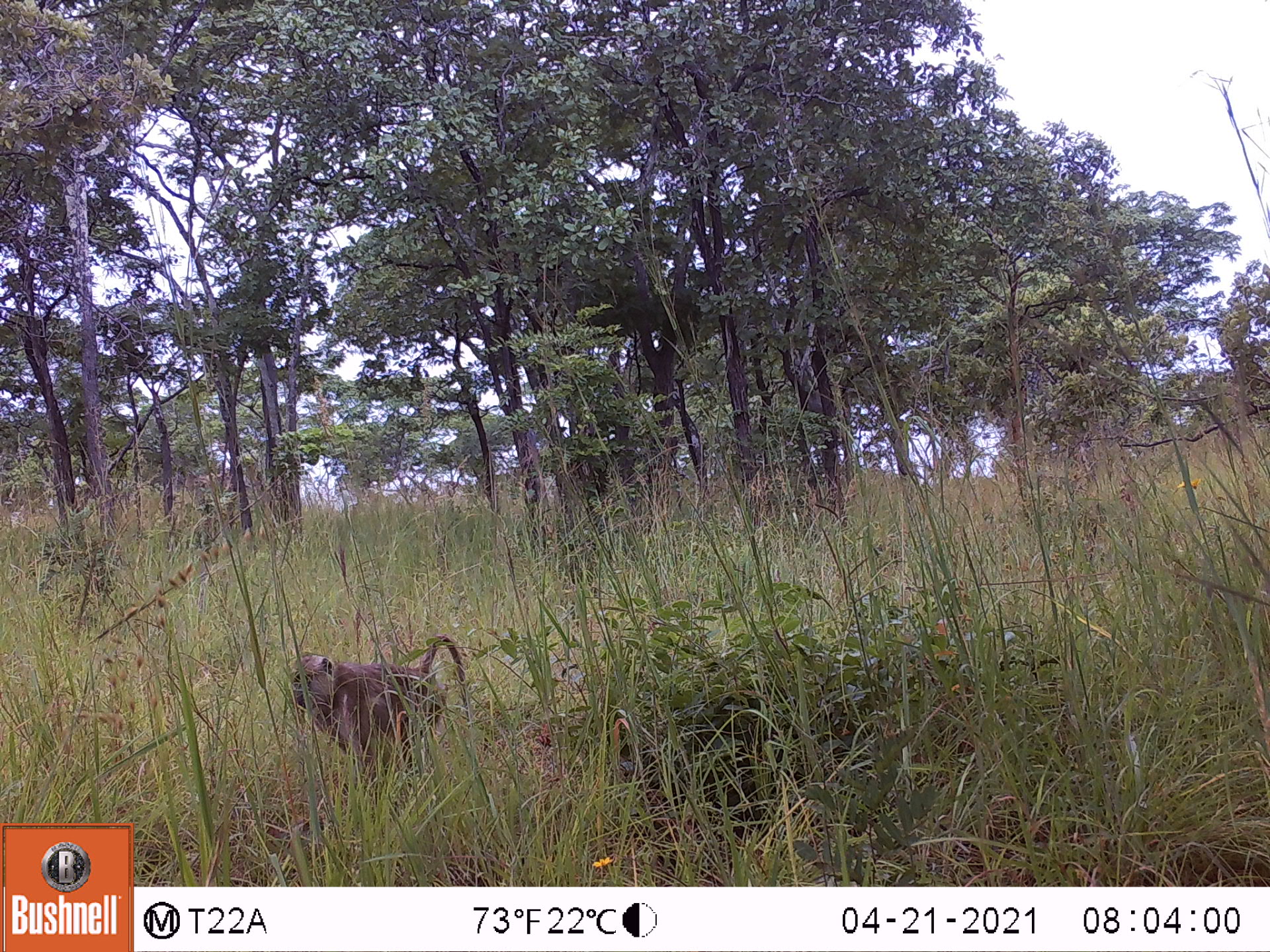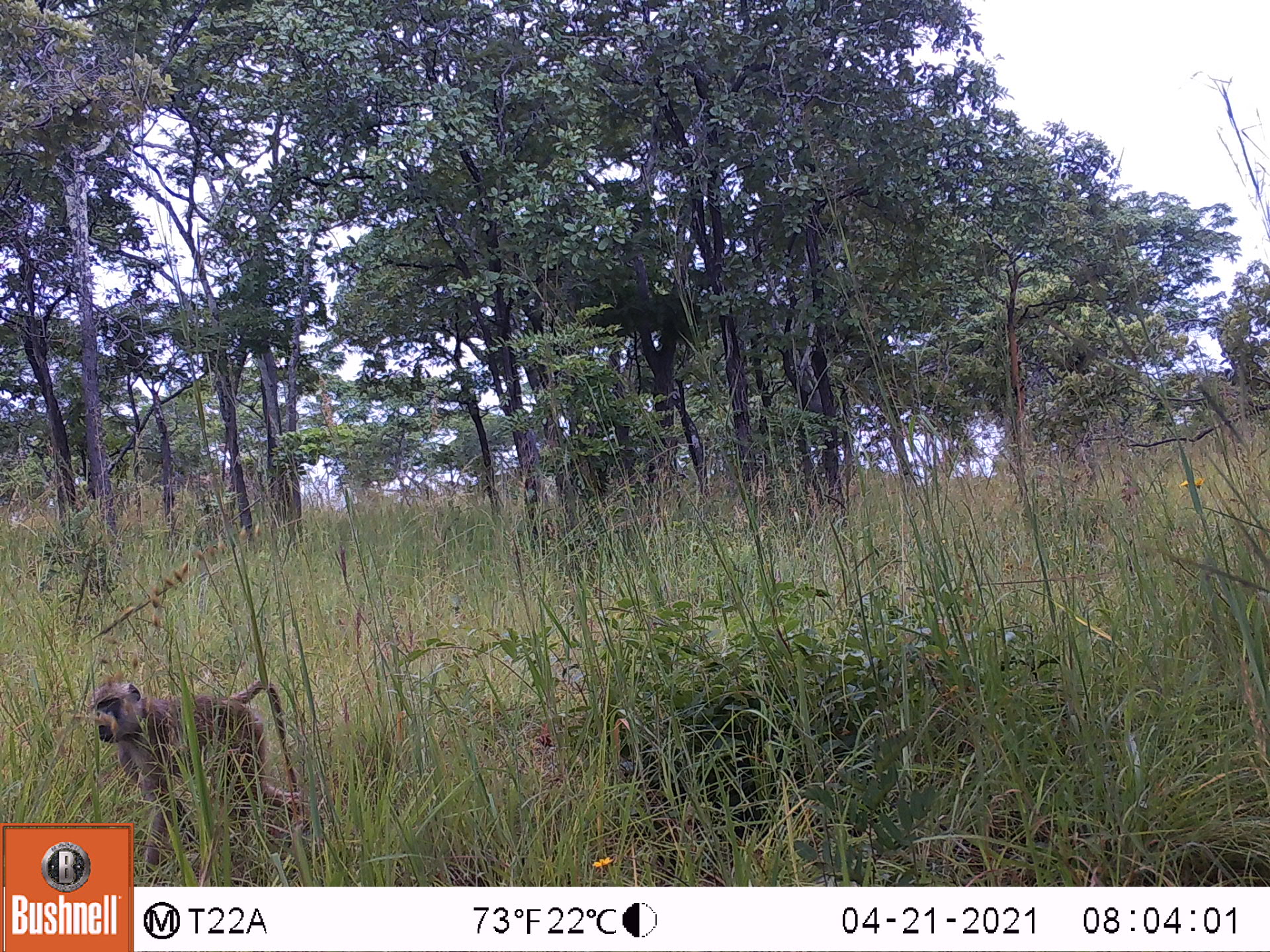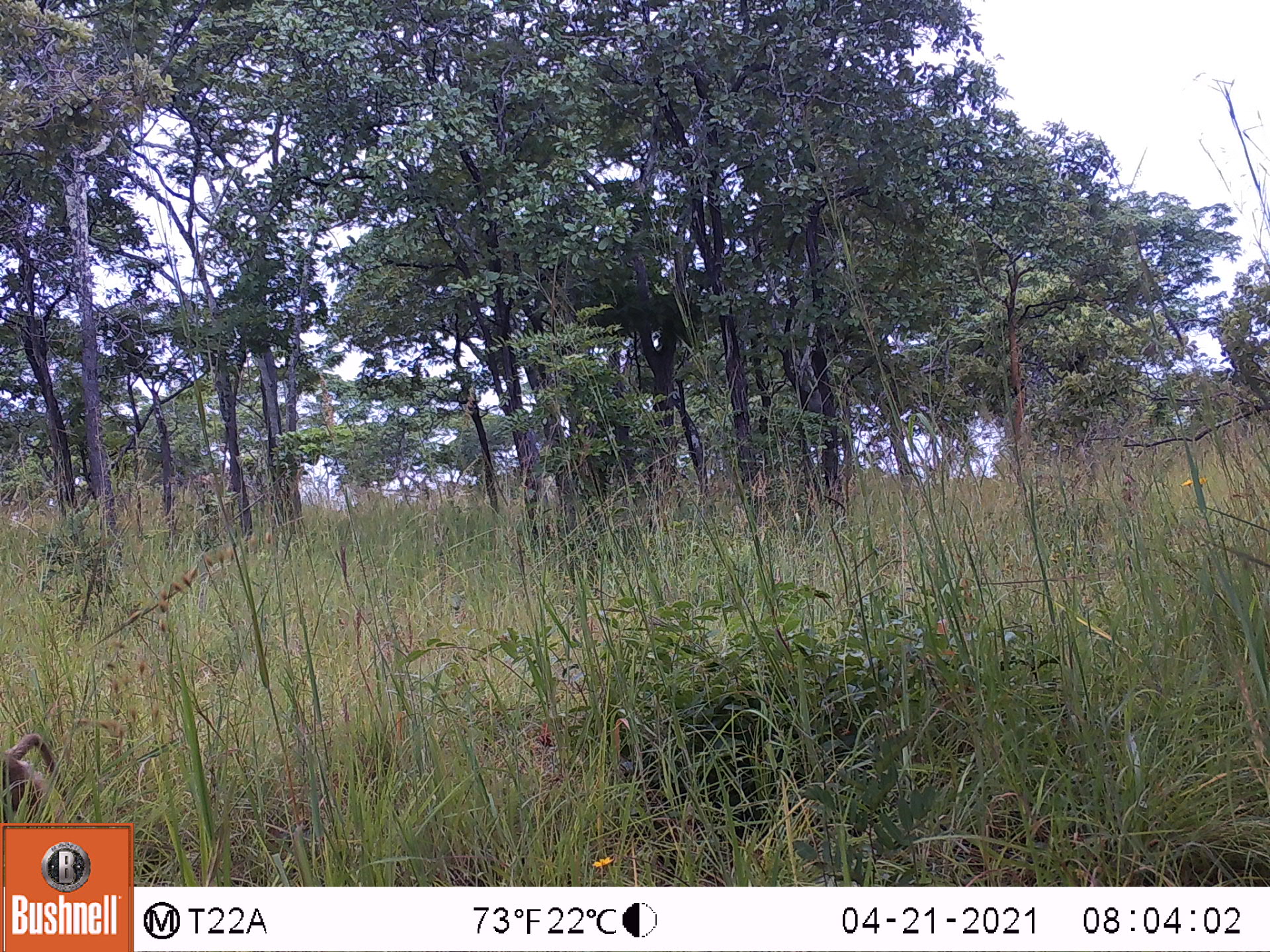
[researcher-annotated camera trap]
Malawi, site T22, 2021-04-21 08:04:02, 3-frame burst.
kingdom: Animalia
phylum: Chordata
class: Mammalia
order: Primates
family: Cercopithecidae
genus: Papio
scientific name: Papio cynocephalus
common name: yellow baboon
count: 1